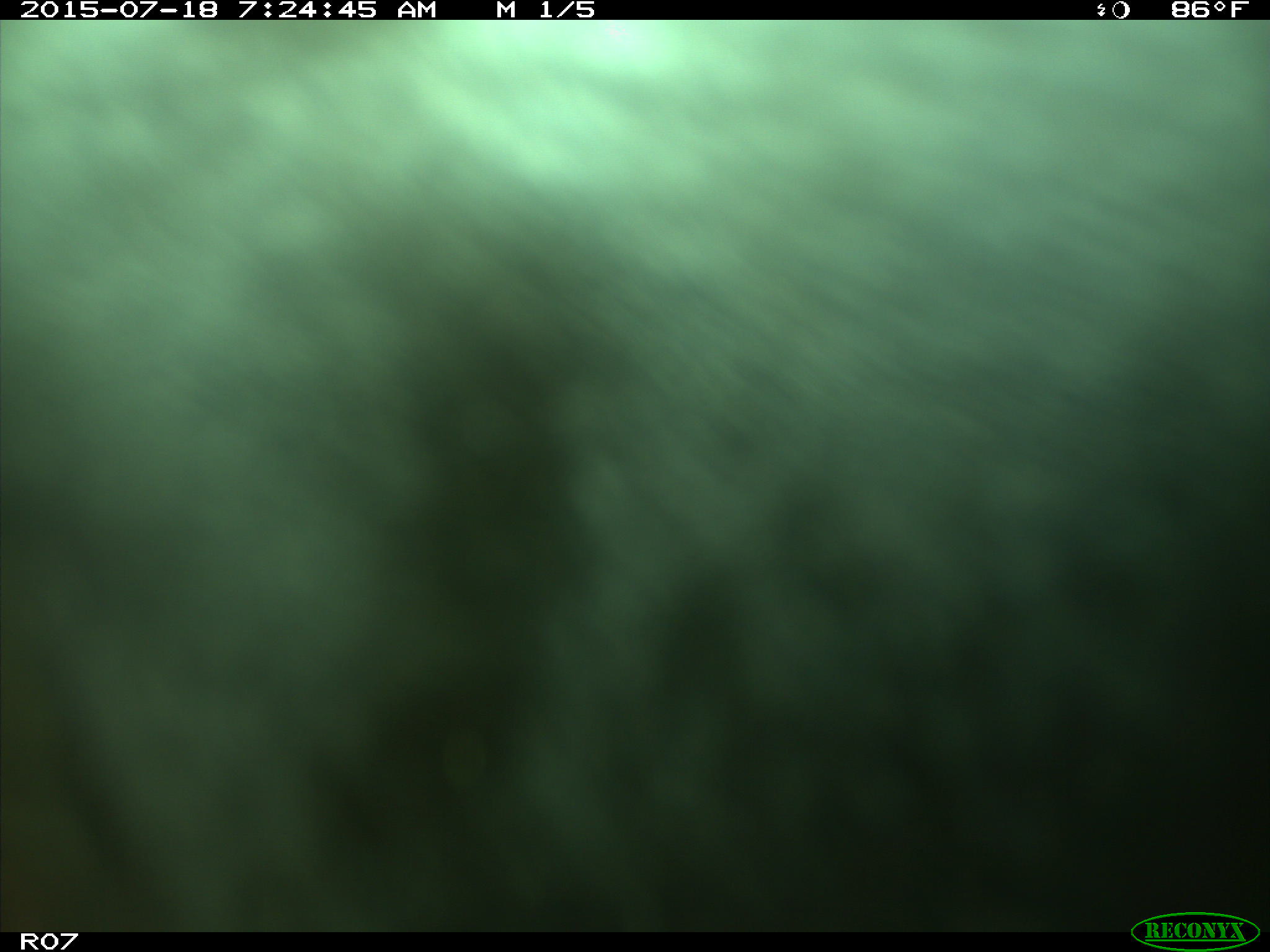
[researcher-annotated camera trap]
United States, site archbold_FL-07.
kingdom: Animalia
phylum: Chordata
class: Mammalia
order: Artiodactyla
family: Bovidae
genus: Bos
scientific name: Bos taurus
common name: domestic cow